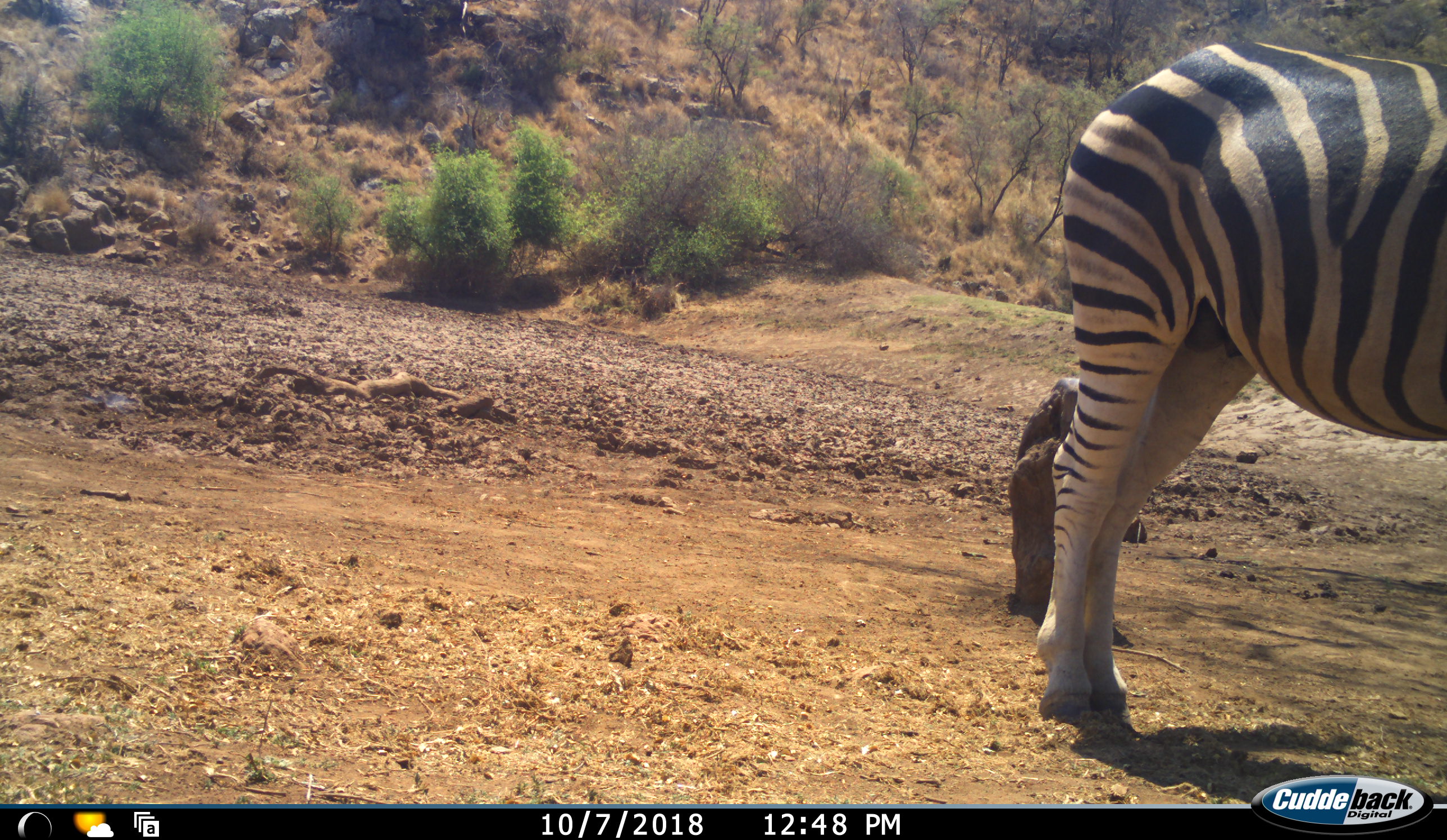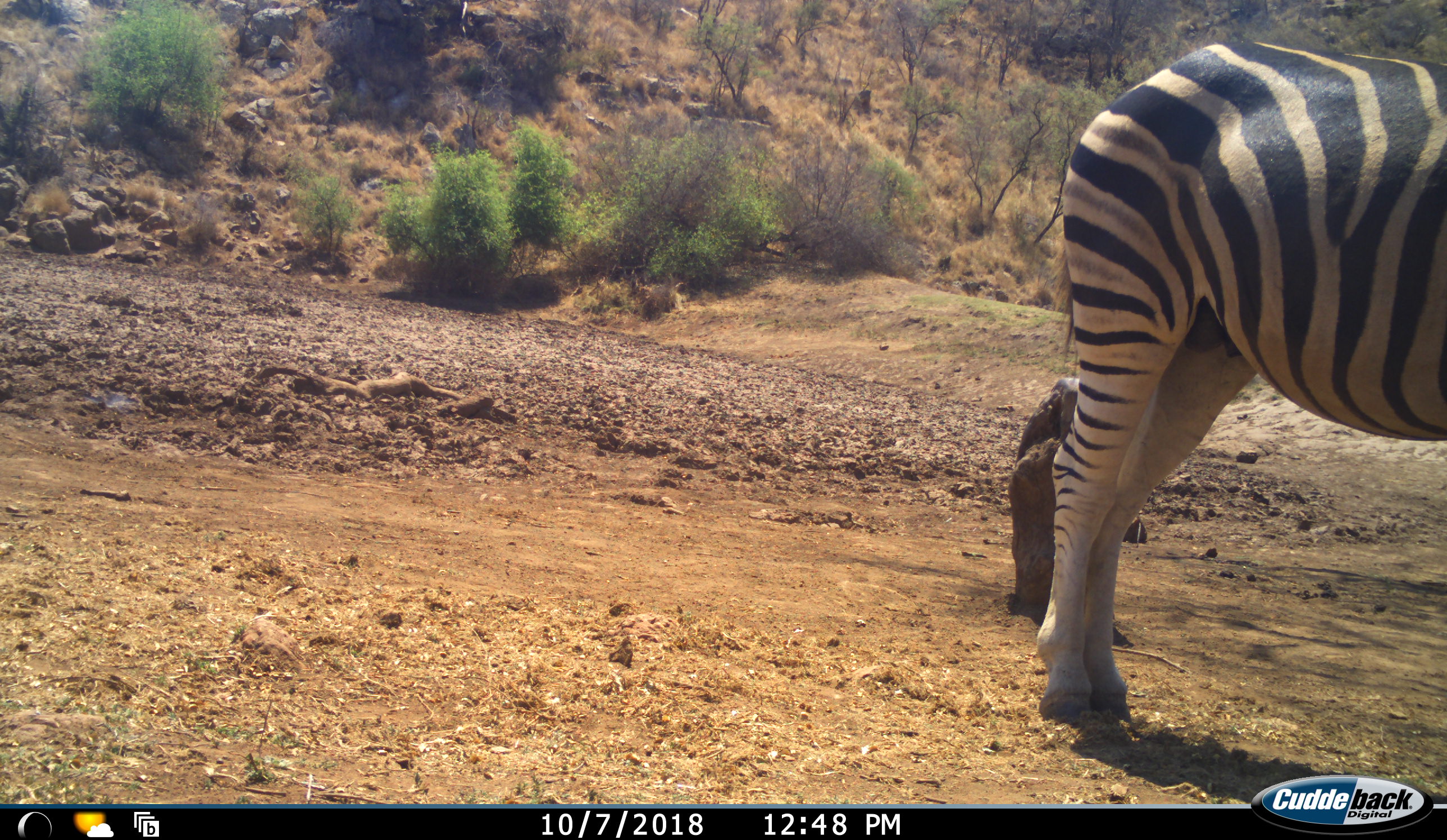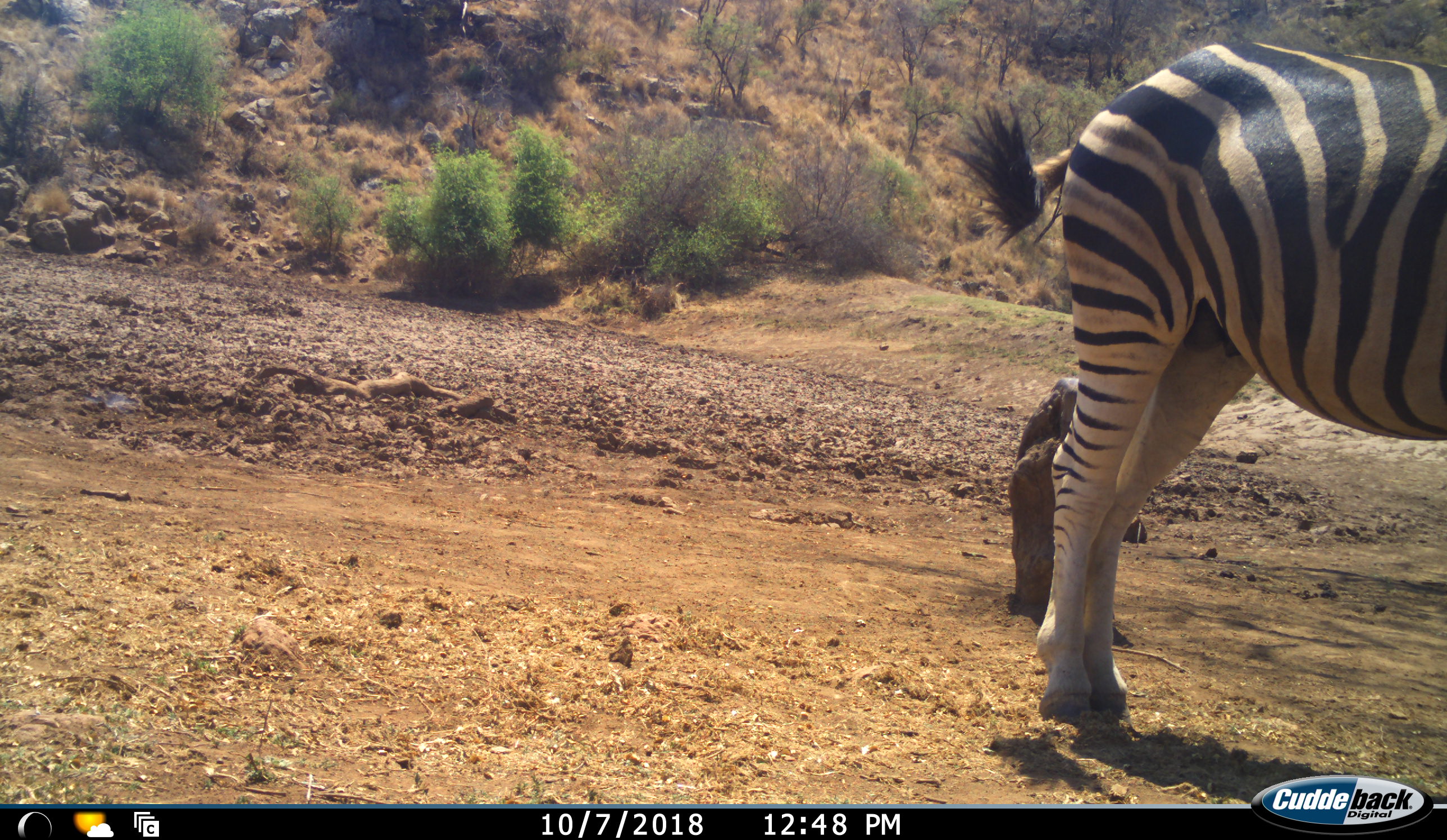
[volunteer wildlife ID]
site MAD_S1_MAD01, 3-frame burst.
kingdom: Animalia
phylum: Chordata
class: Mammalia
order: Perissodactyla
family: Equidae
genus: Equus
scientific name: Equus quagga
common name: plains zebra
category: zebraplains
Zebraplains (plains zebra) (Equus quagga), count 1. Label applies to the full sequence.